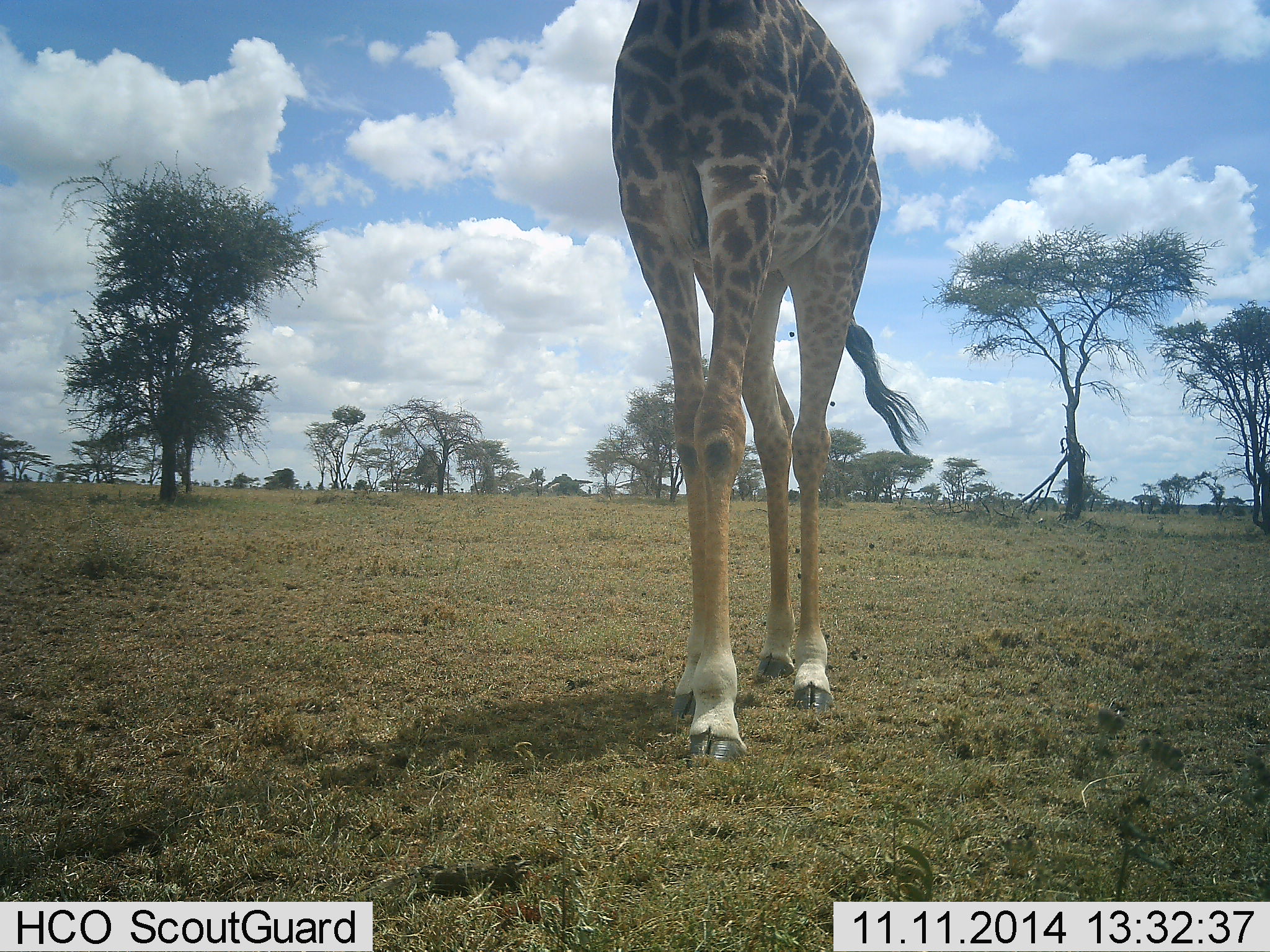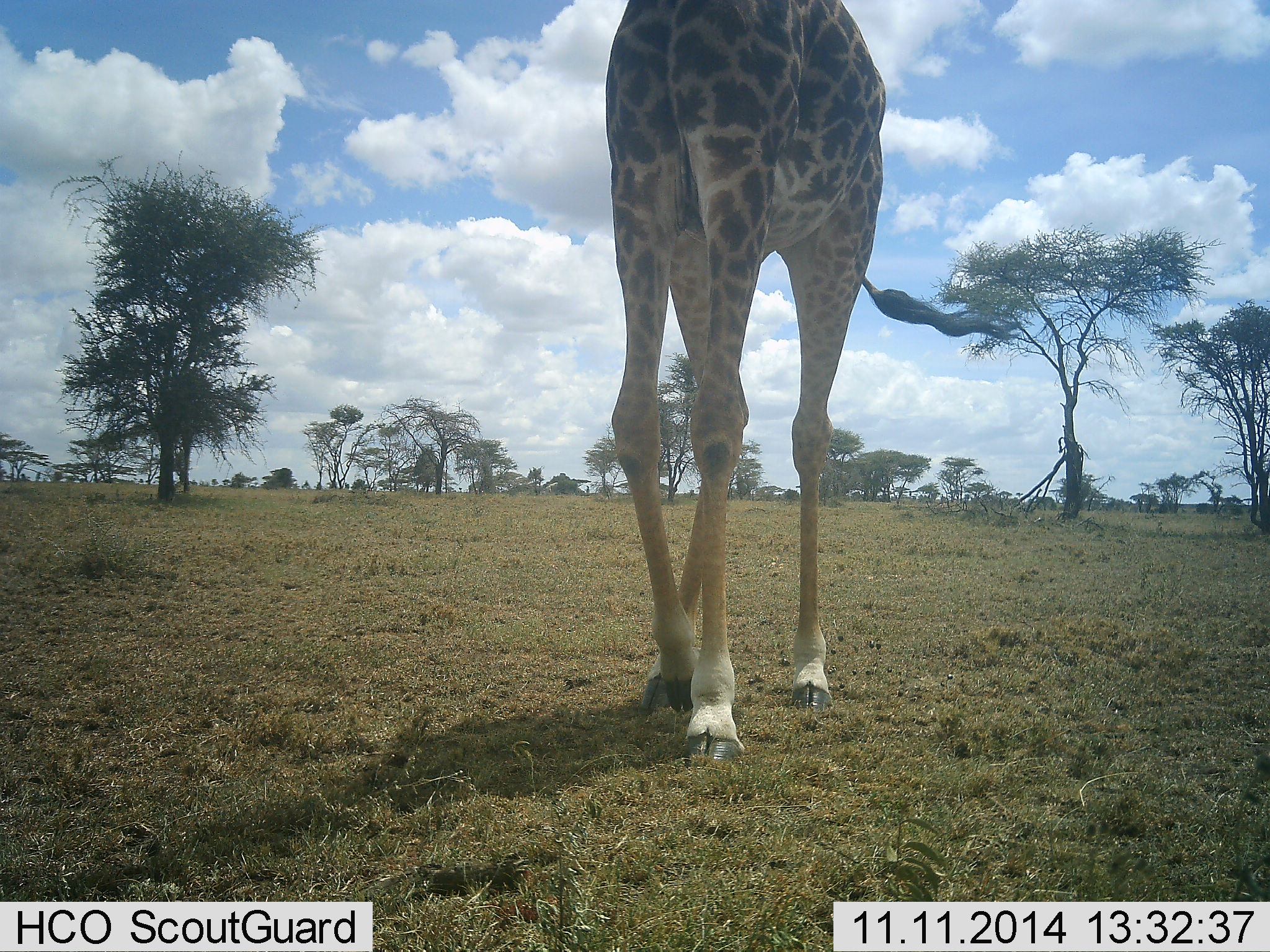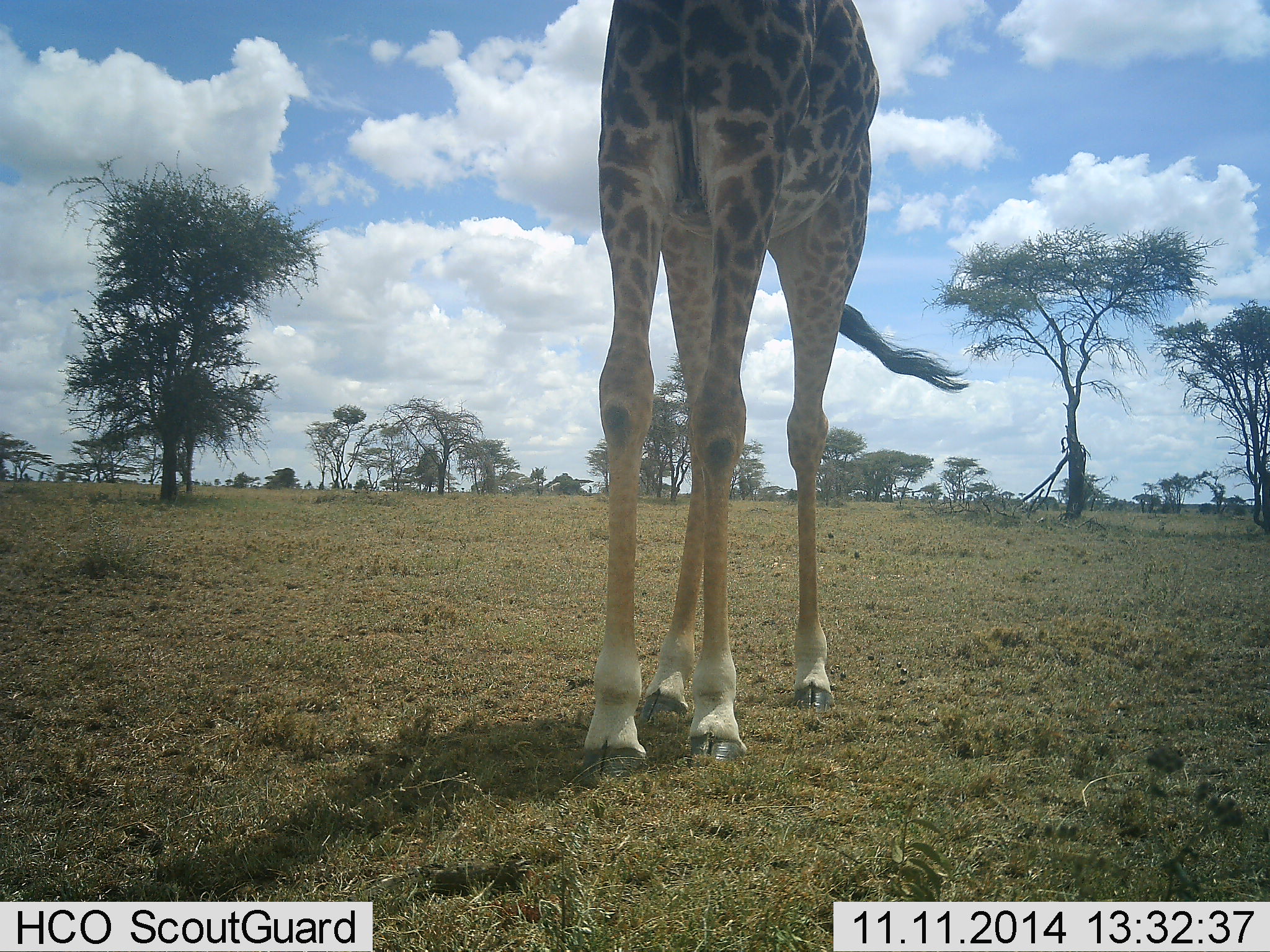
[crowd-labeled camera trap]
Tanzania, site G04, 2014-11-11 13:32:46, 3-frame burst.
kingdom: Animalia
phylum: Chordata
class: Mammalia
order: Artiodactyla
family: Giraffidae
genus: Giraffa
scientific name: Giraffa camelopardalis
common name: giraffe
Giraffe (Giraffa camelopardalis), count 1. Behavior (volunteer vote fractions): standing 30%, resting 0%, moving 80%, interacting 0%. Young present (vote fraction): 0%. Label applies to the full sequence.